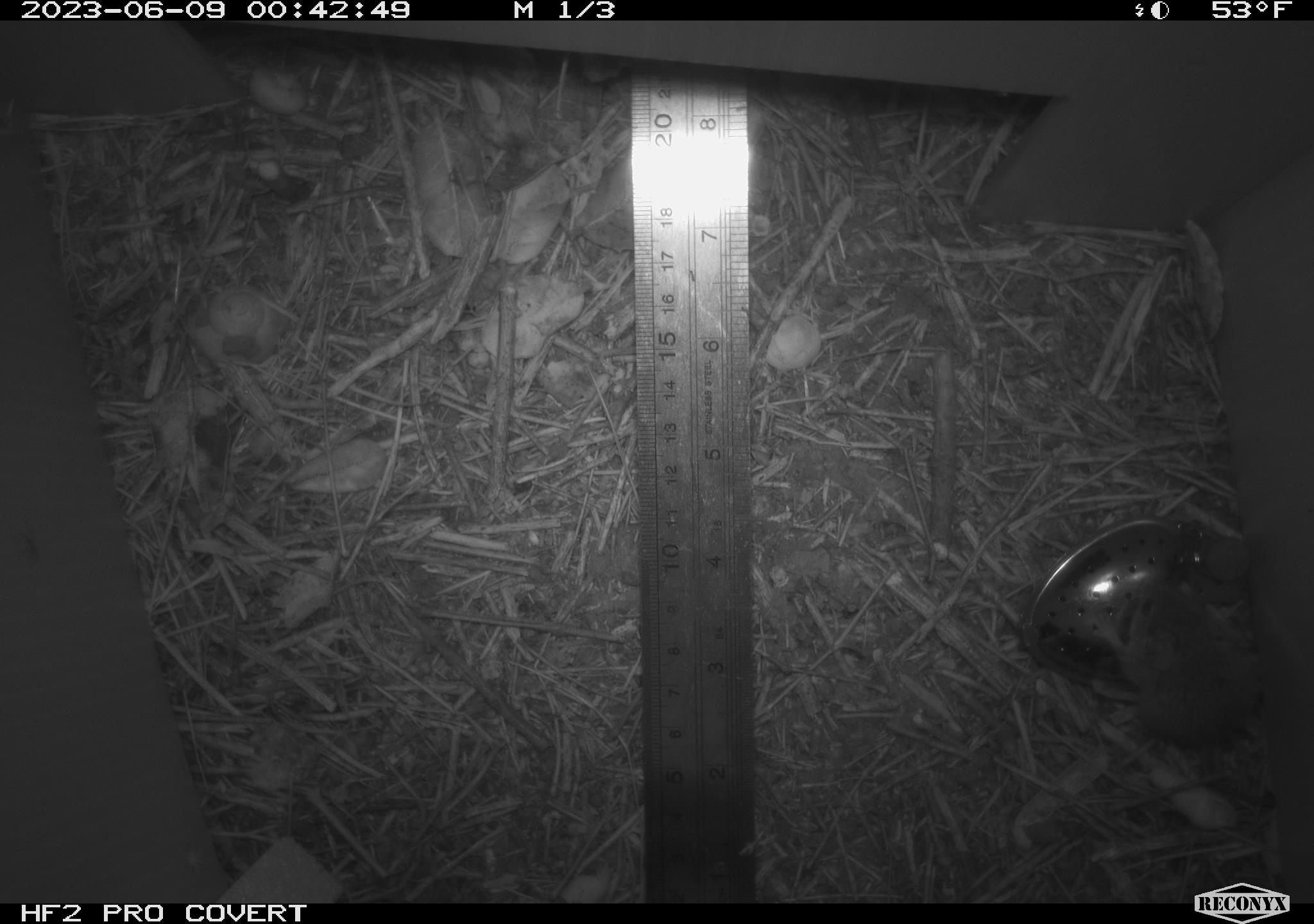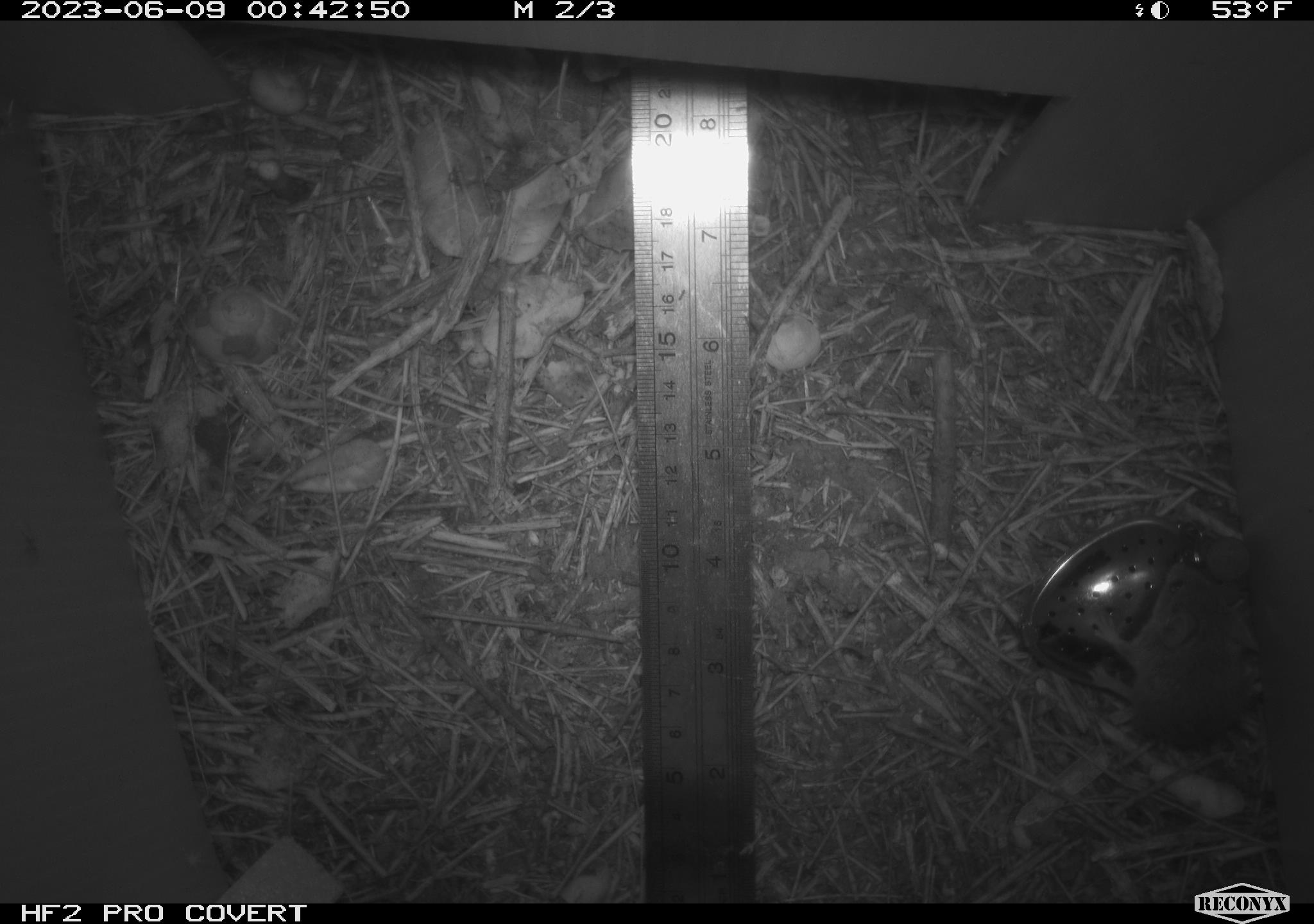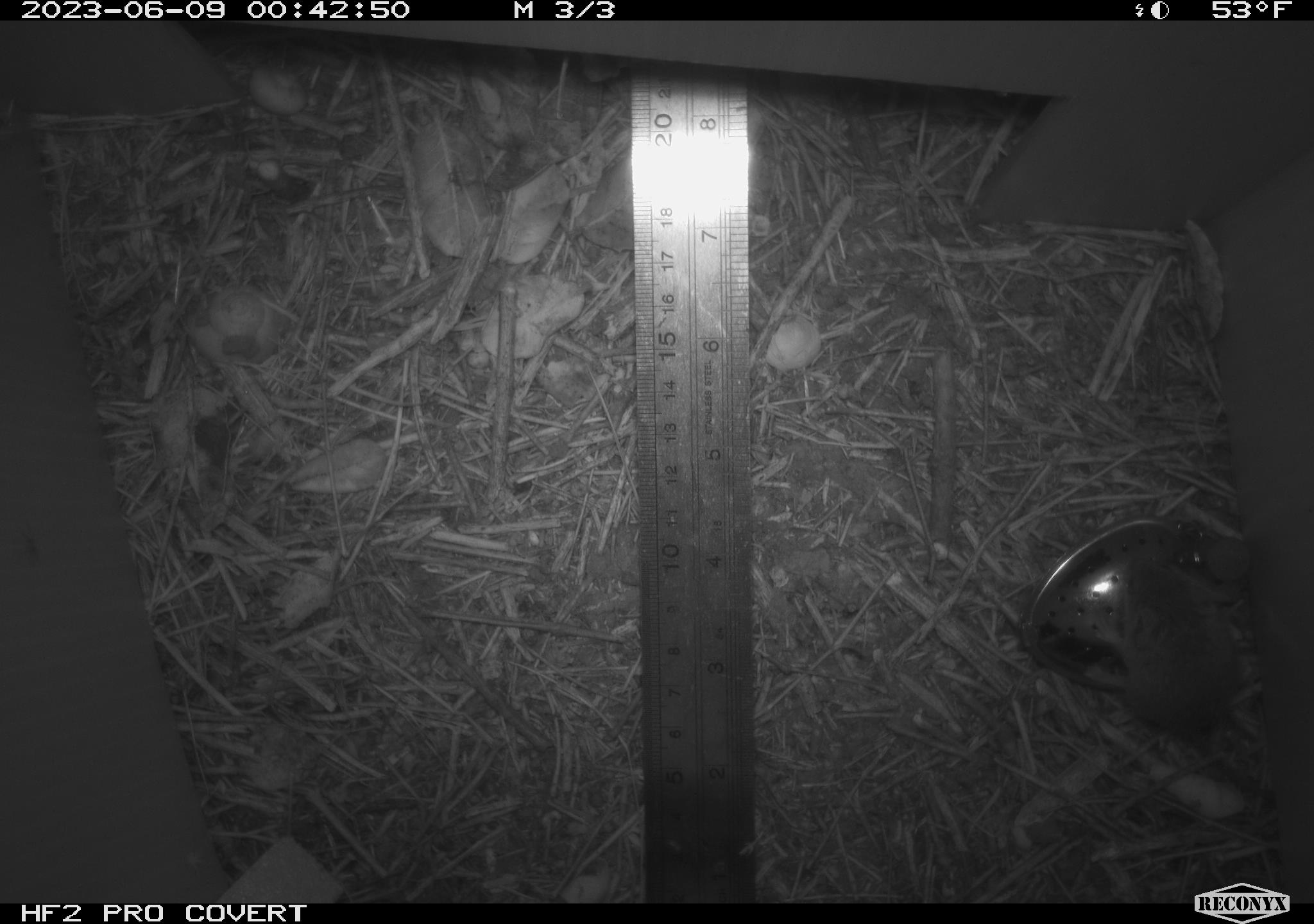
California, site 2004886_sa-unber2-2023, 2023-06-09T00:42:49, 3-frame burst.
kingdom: Animalia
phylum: Chordata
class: Mammalia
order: Rodentia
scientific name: Rodentia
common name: mouse species